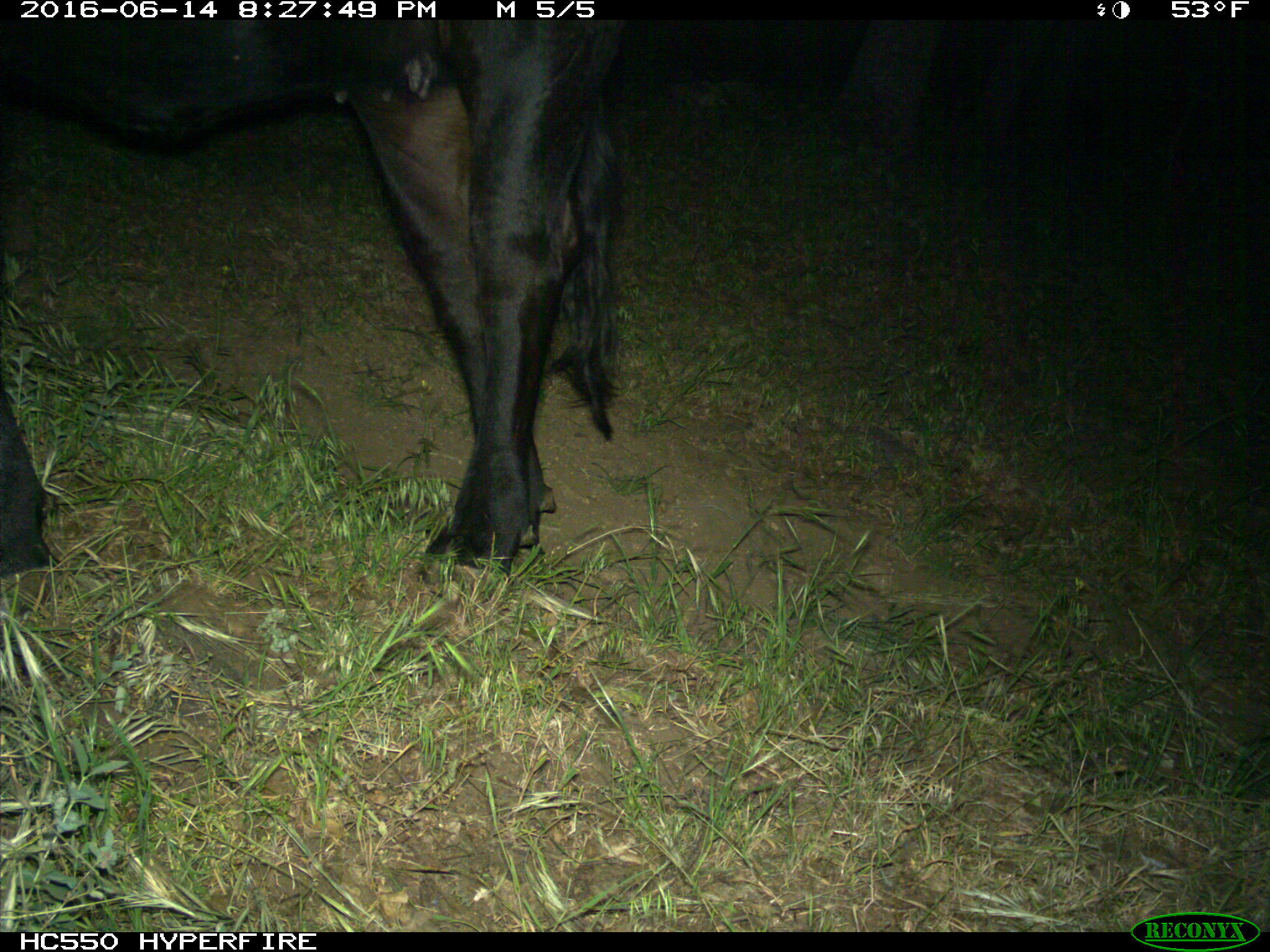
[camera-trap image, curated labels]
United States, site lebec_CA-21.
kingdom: Animalia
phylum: Chordata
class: Mammalia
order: Artiodactyla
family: Bovidae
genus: Bos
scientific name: Bos taurus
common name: domestic cow